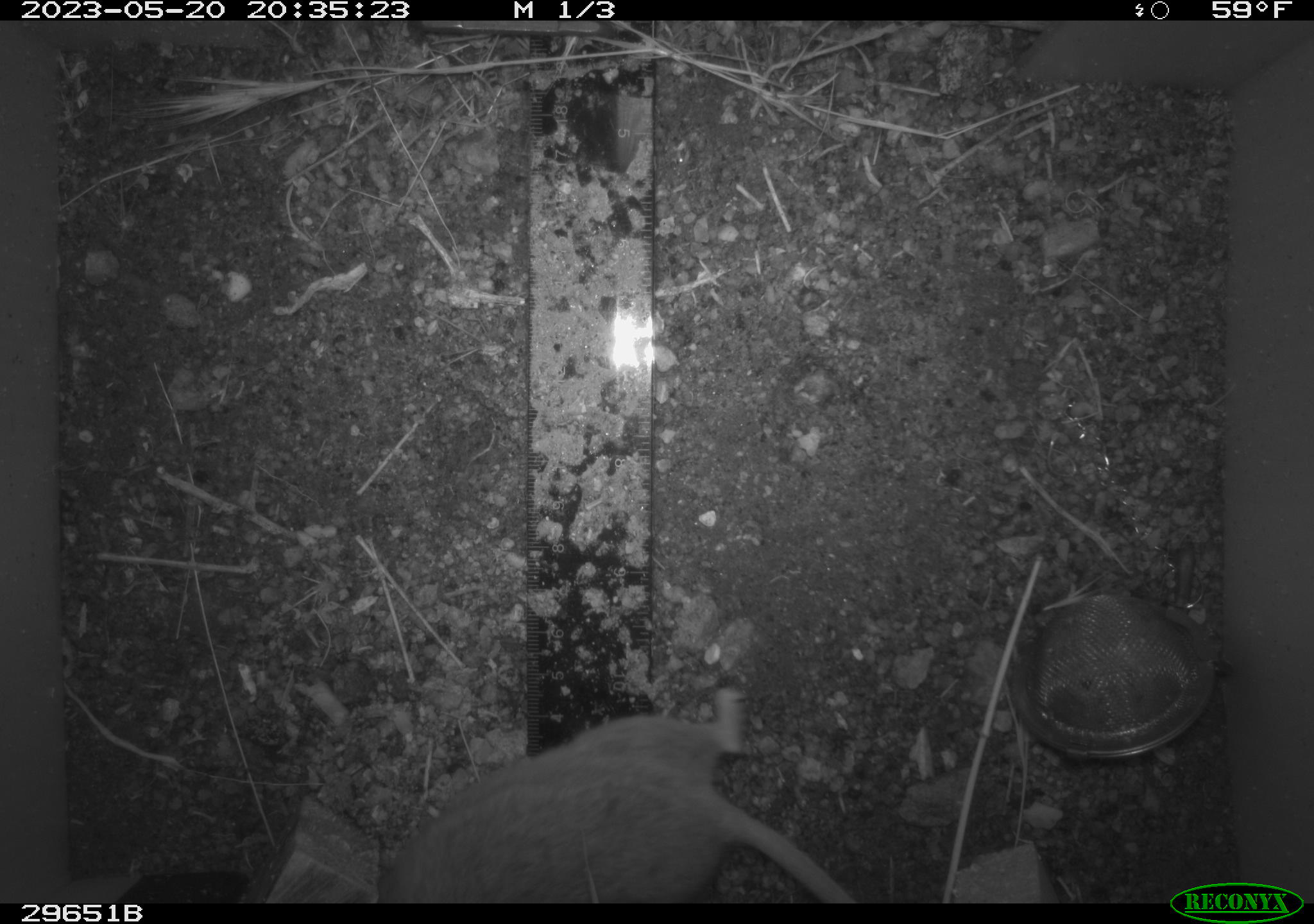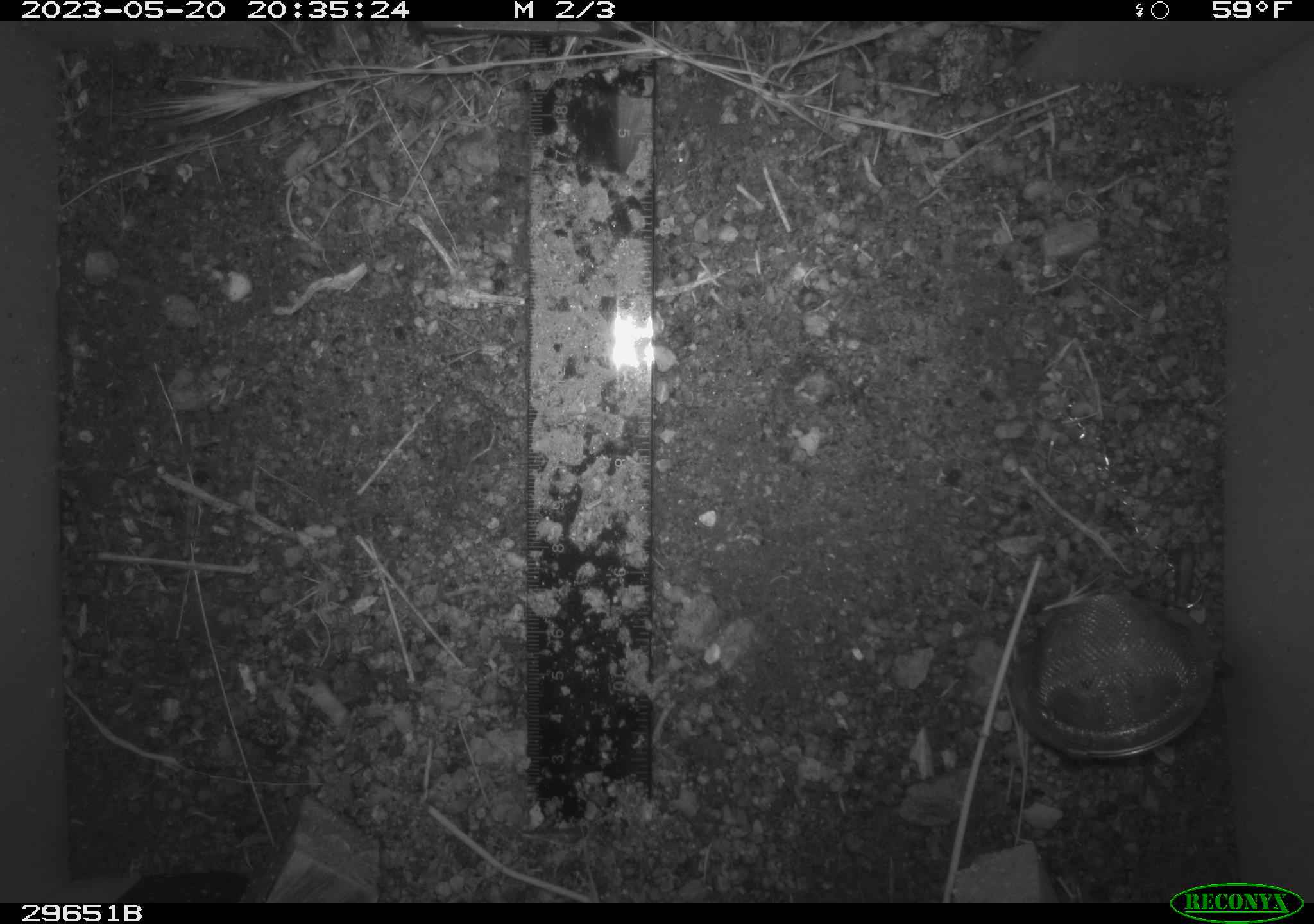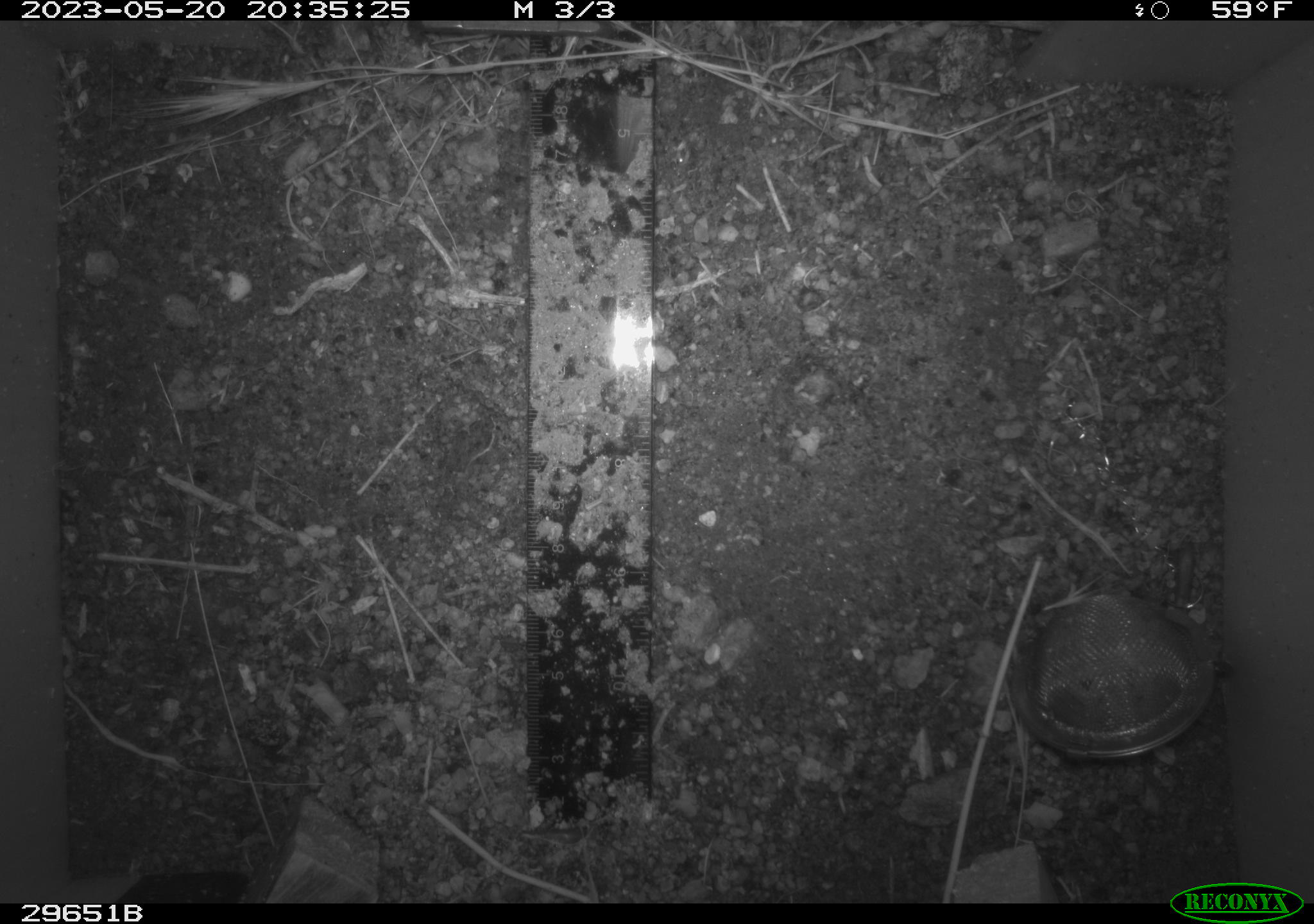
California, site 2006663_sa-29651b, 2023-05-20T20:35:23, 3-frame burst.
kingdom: Animalia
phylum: Chordata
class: Mammalia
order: Rodentia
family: Cricetidae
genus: Peromyscus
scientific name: Peromyscus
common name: deer mice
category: peromyscus species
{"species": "peromyscus species (deer mice) (Peromyscus)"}